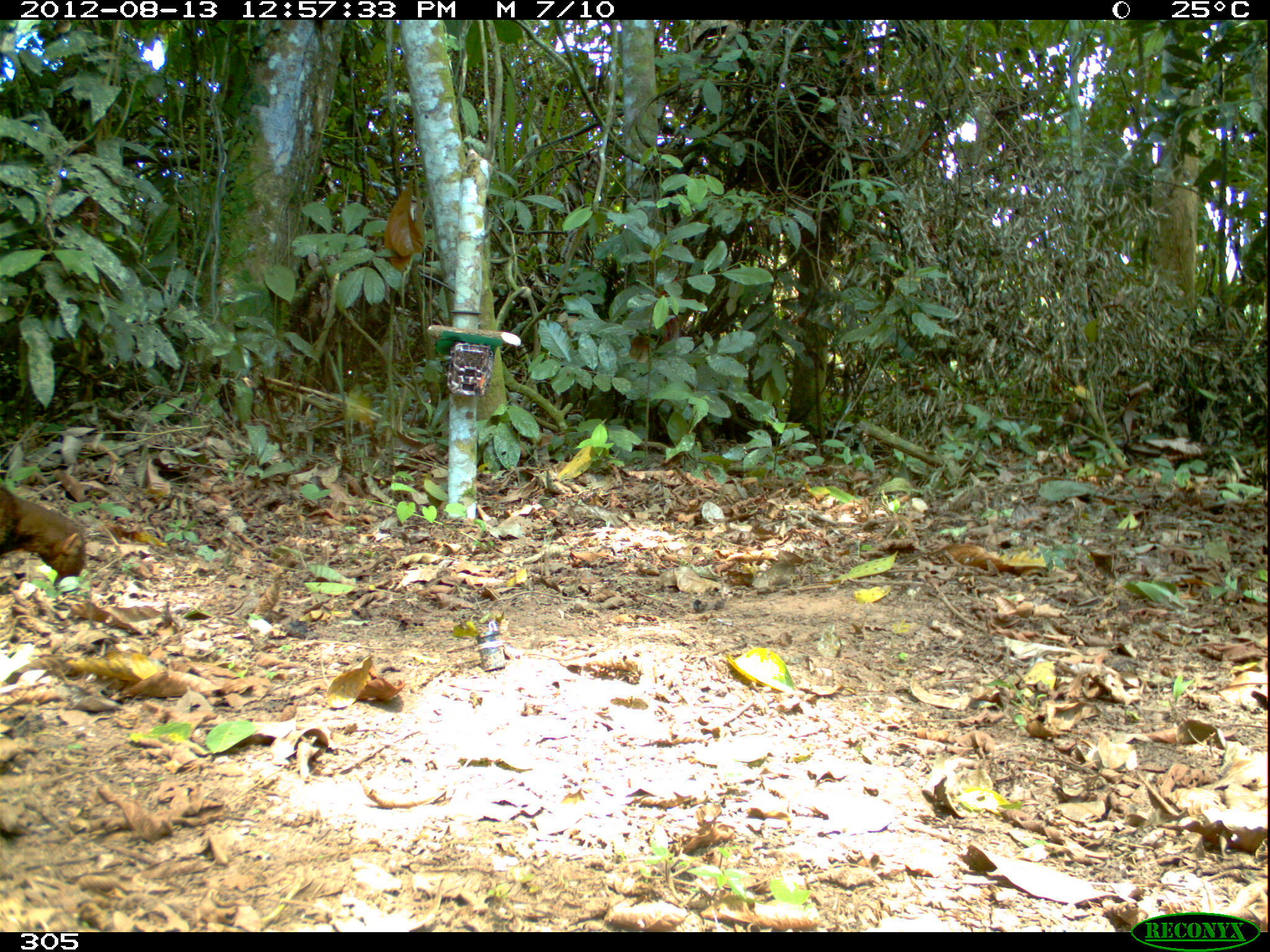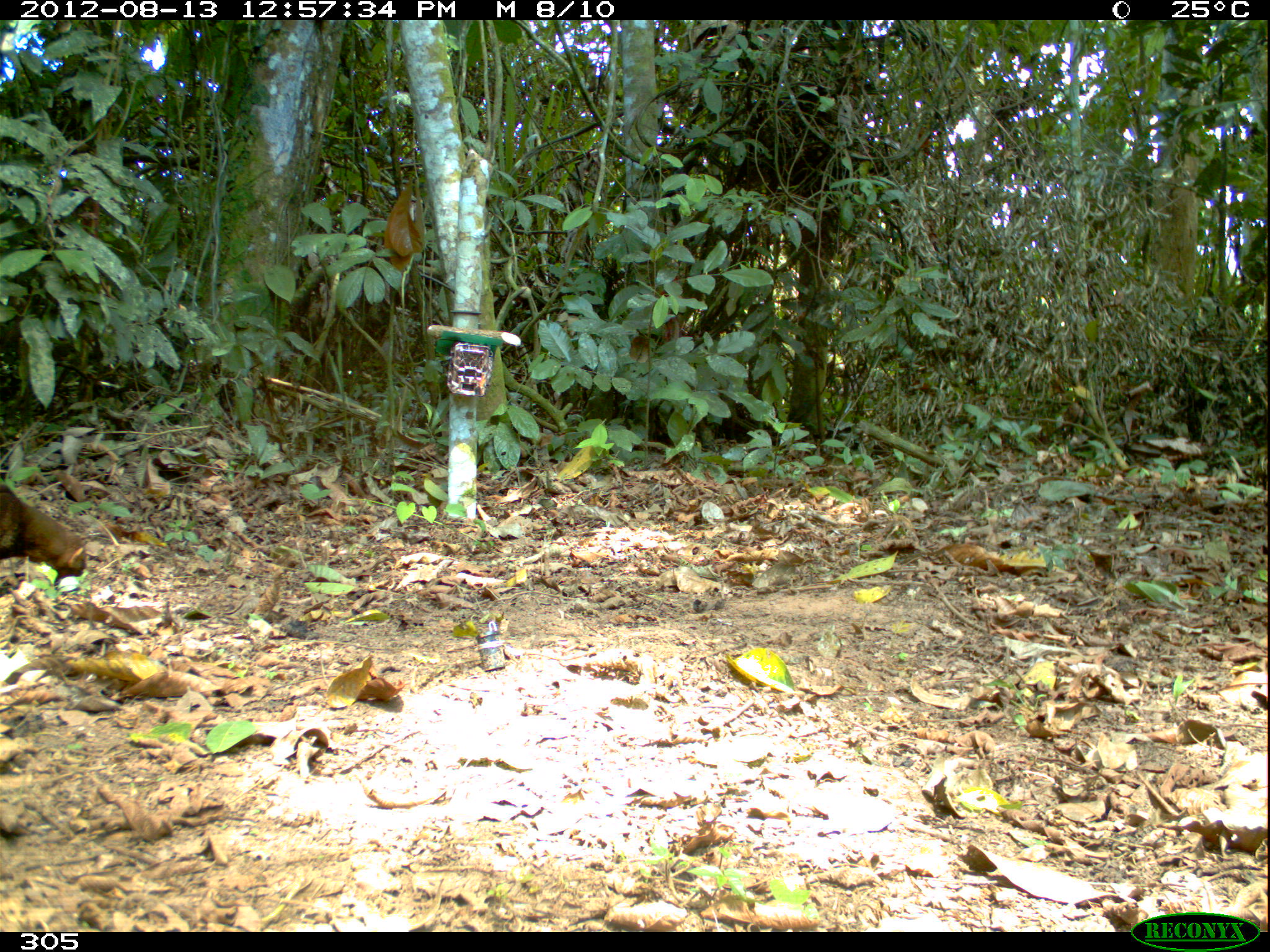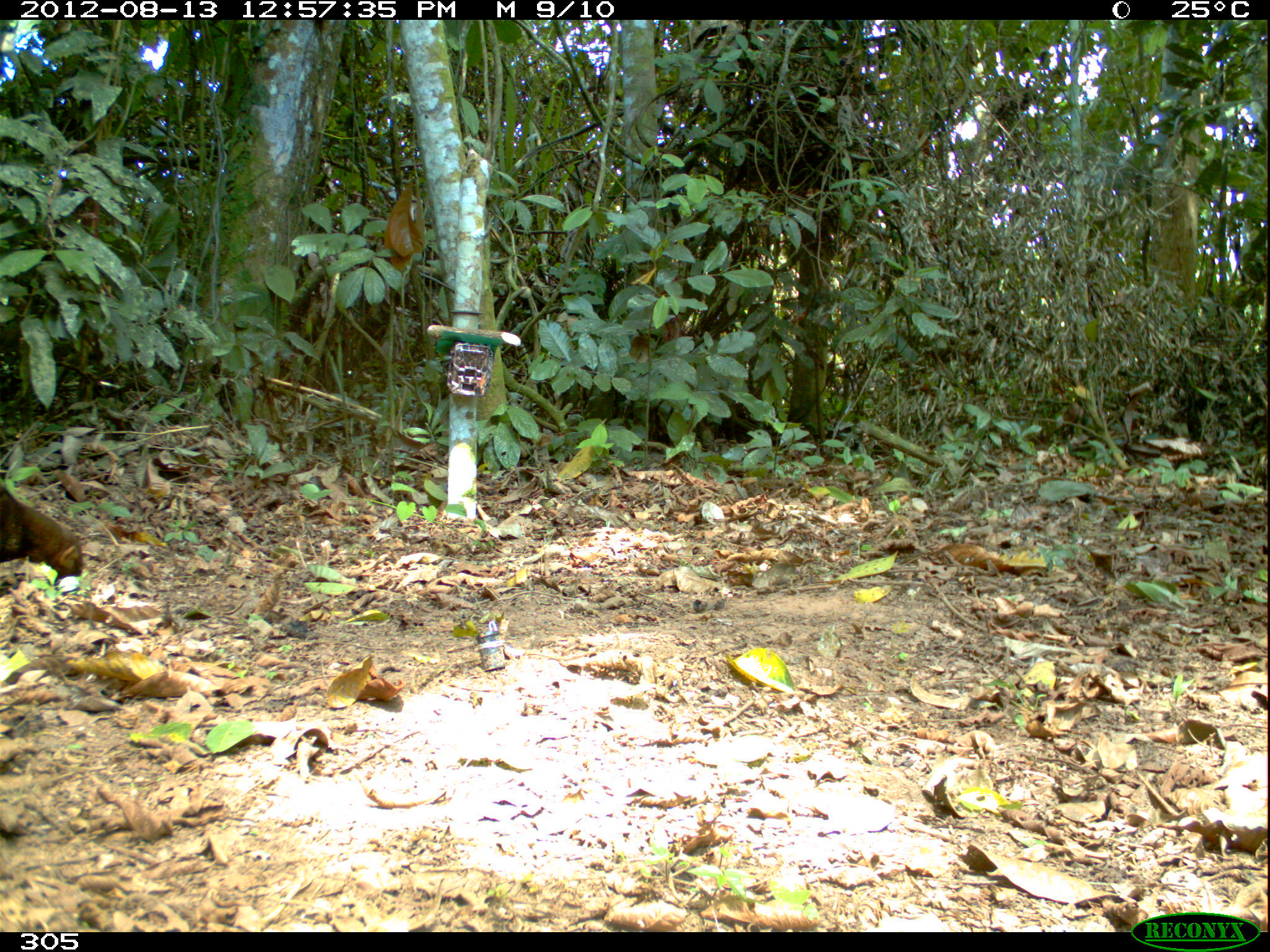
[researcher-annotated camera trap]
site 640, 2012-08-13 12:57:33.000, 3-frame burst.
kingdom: Animalia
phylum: Chordata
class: Mammalia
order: Carnivora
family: Mustelidae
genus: Eira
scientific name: Eira barbara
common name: tayra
Eira barbara (tayra).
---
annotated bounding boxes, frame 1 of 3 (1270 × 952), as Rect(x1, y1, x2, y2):
eira barbara: Rect(0, 482, 87, 596)